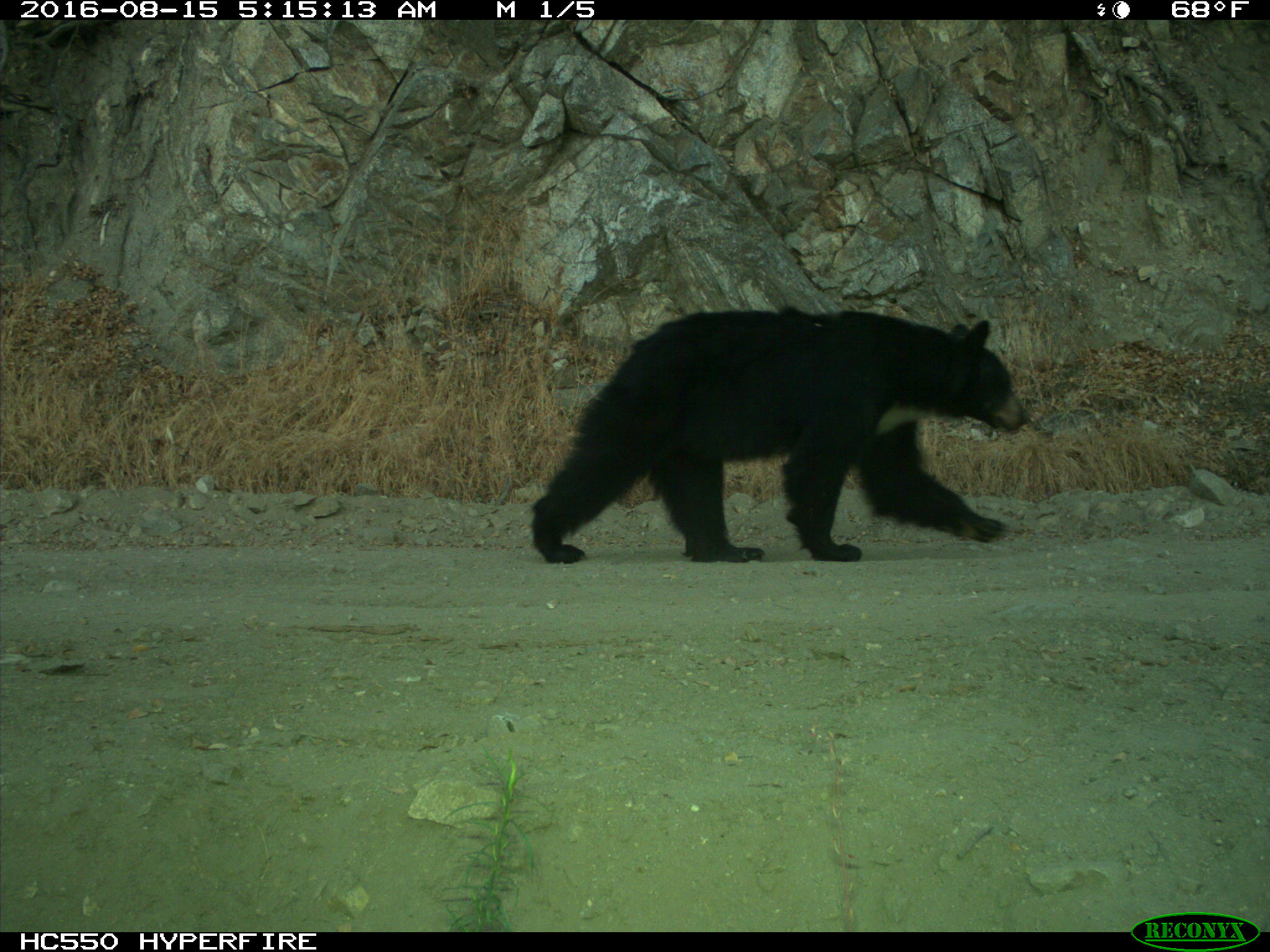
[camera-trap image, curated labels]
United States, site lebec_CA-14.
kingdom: Animalia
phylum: Chordata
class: Mammalia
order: Carnivora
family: Ursidae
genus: Ursus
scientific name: Ursus americanus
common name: american black bear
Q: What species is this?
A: Ursus americanus (american black bear).